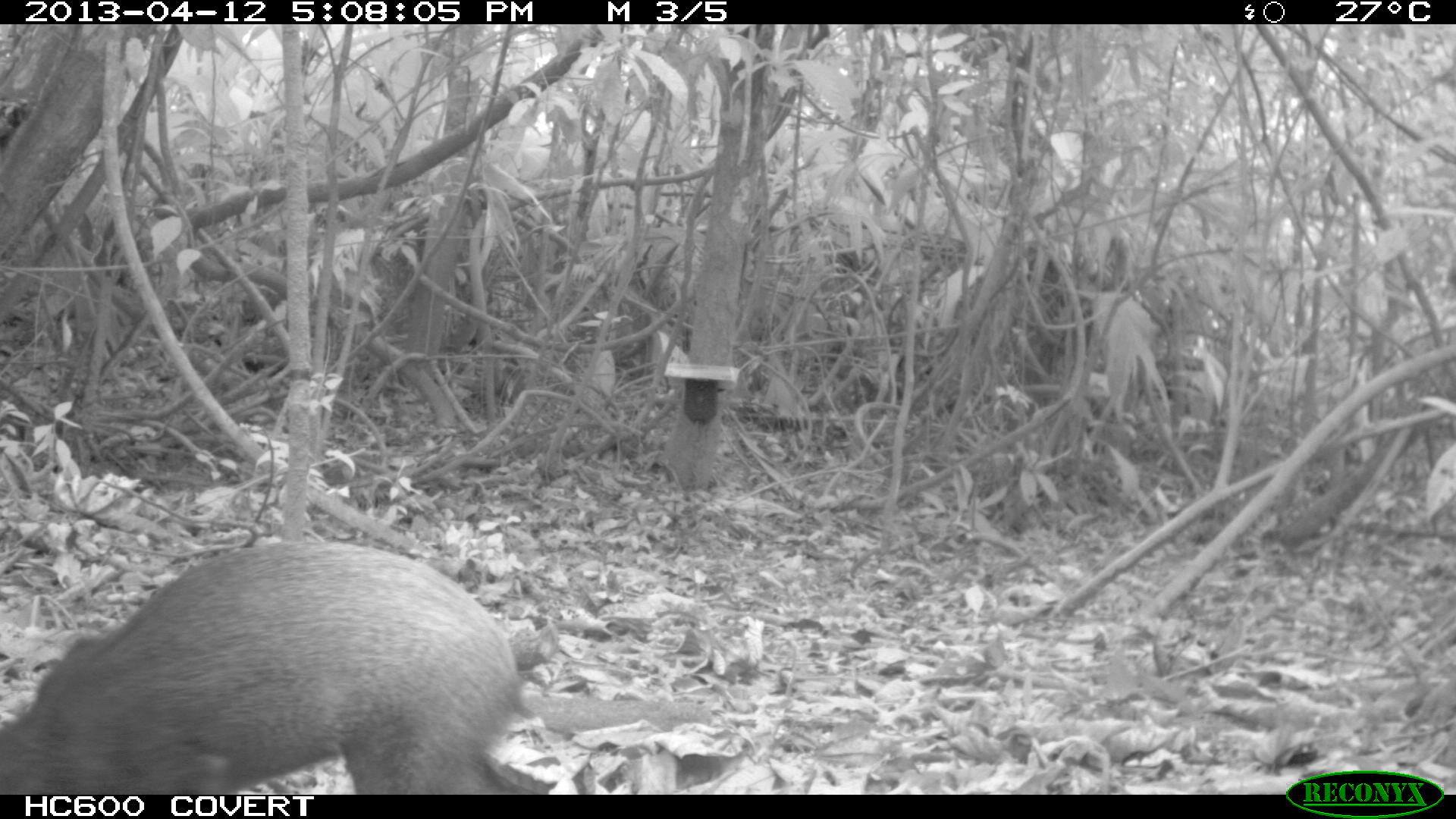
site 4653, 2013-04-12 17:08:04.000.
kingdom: Animalia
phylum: Chordata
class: Mammalia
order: Rodentia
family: Dasyproctidae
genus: Dasyprocta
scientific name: Dasyprocta leporina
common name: red-rumped agouti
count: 2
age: adult